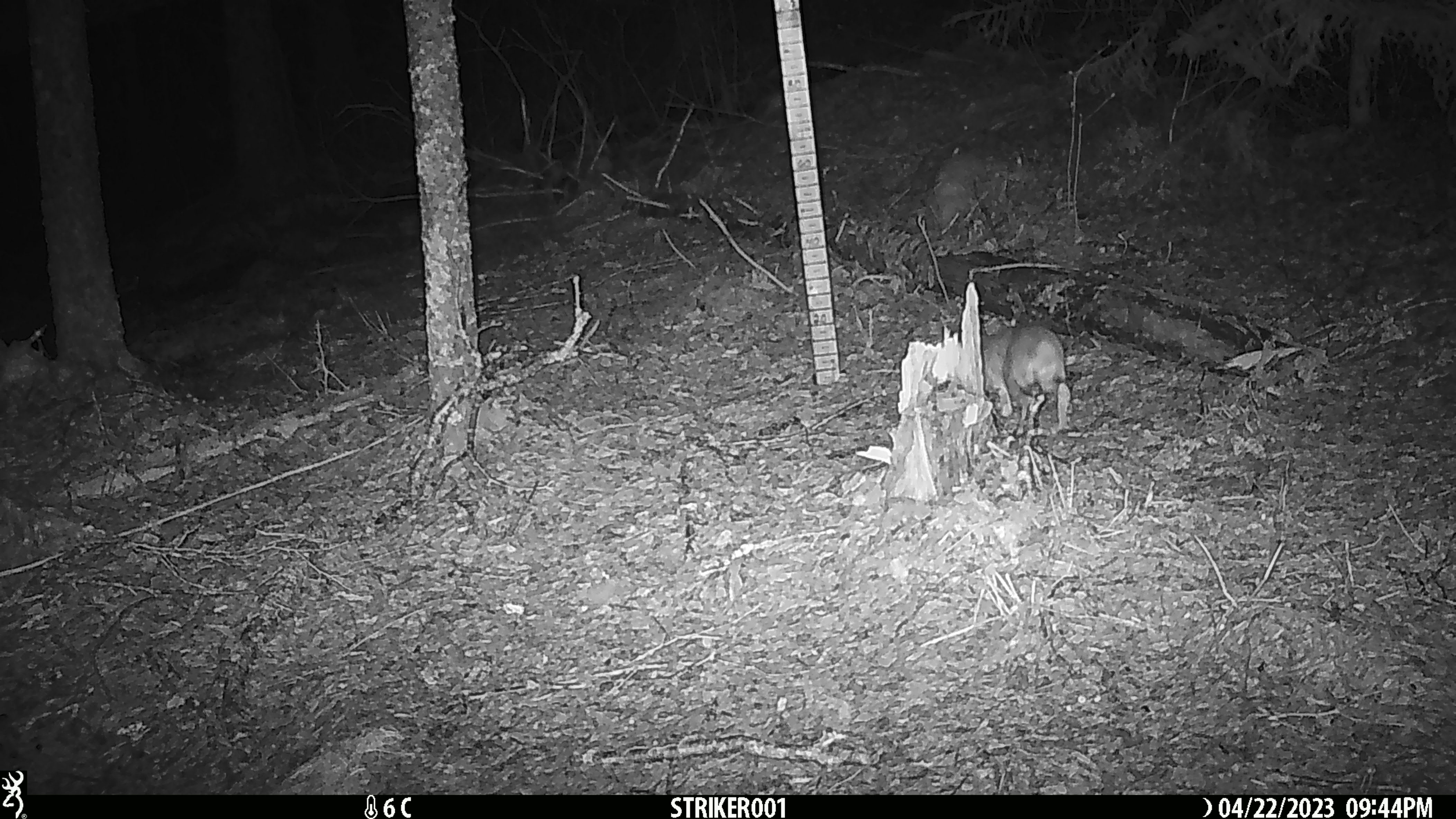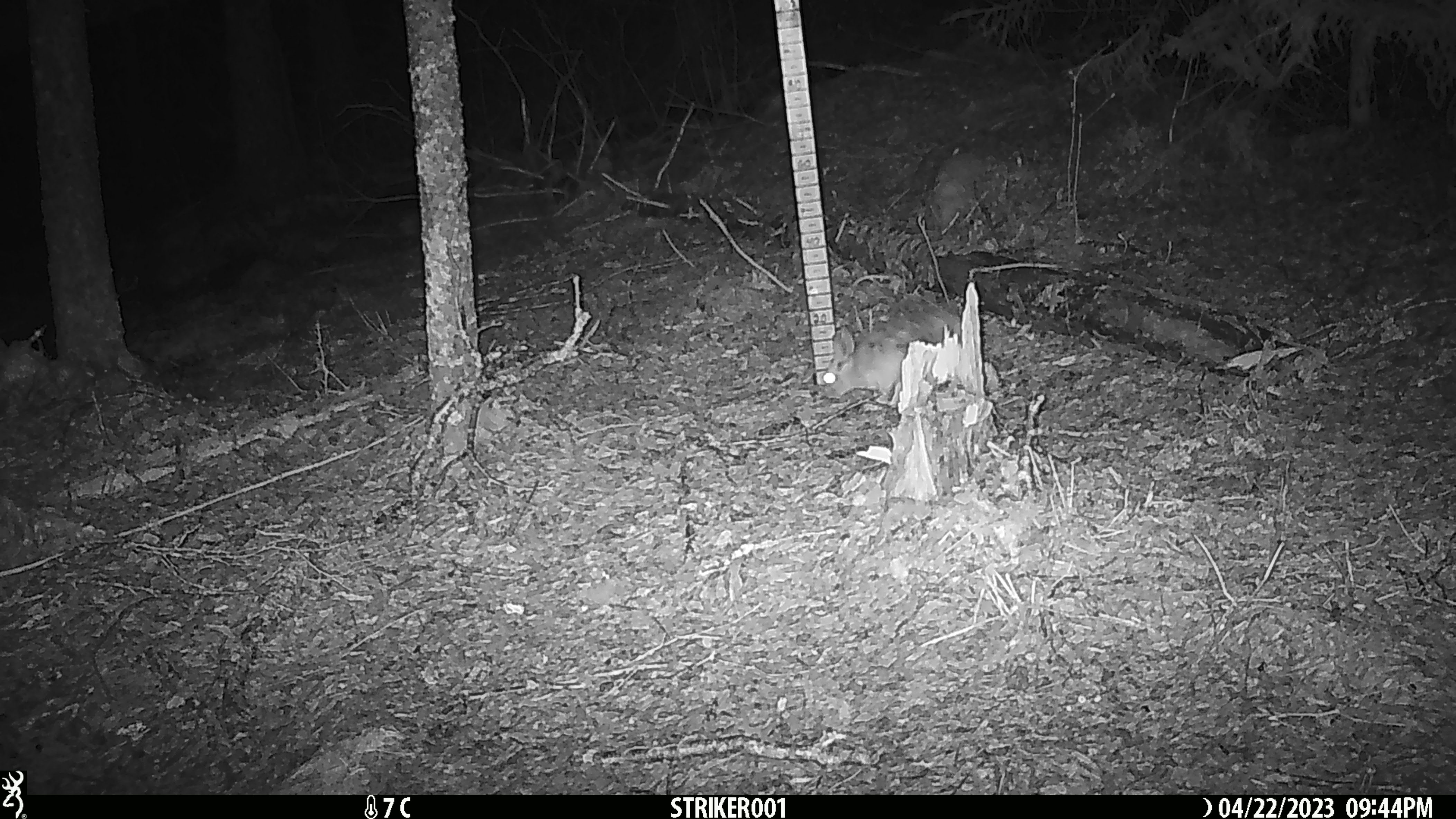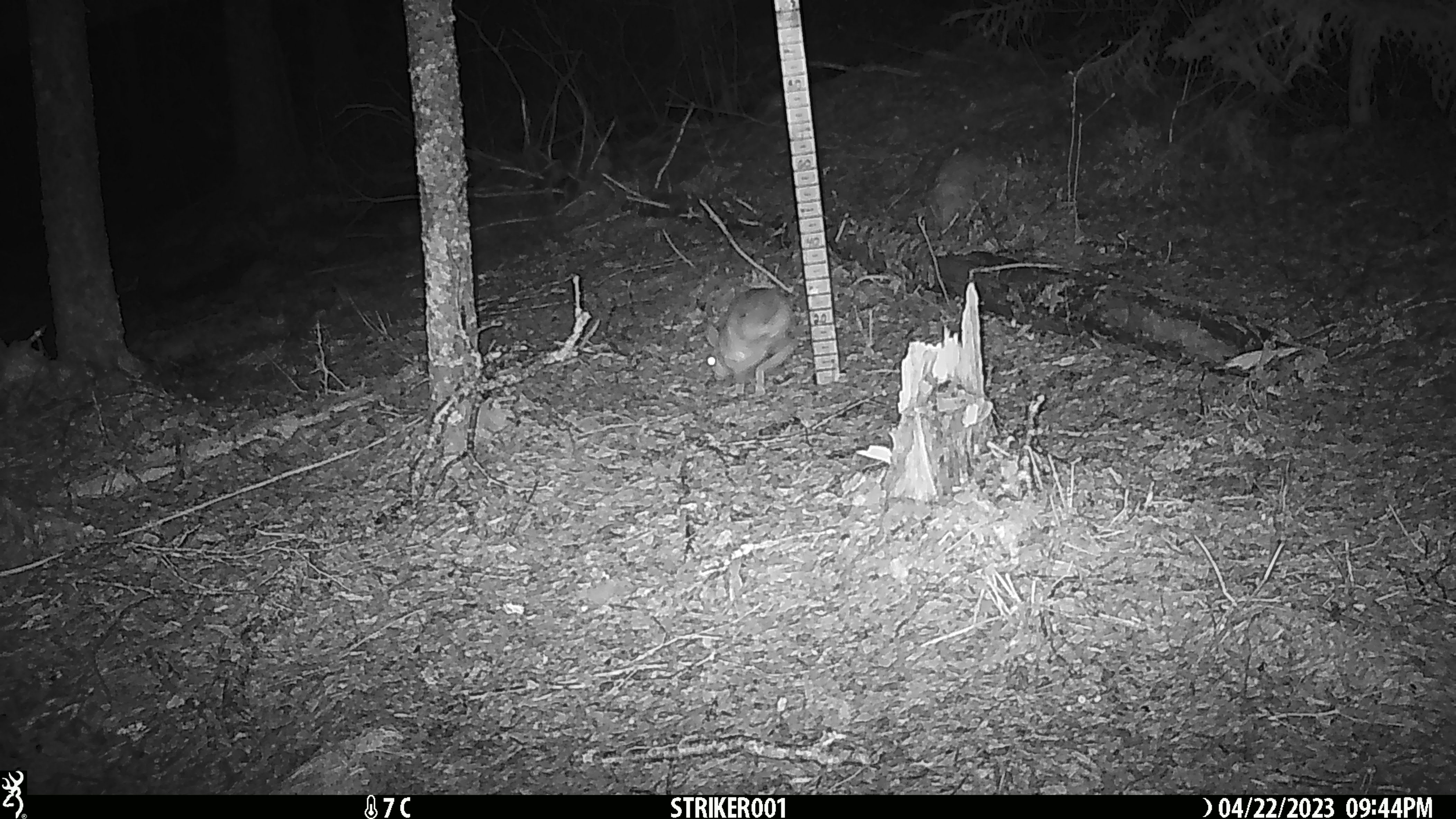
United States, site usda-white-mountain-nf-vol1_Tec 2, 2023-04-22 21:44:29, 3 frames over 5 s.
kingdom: Animalia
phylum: Chordata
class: Mammalia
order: Lagomorpha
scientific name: Lagomorpha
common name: rabbit or hare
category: rabbit or hare sp.